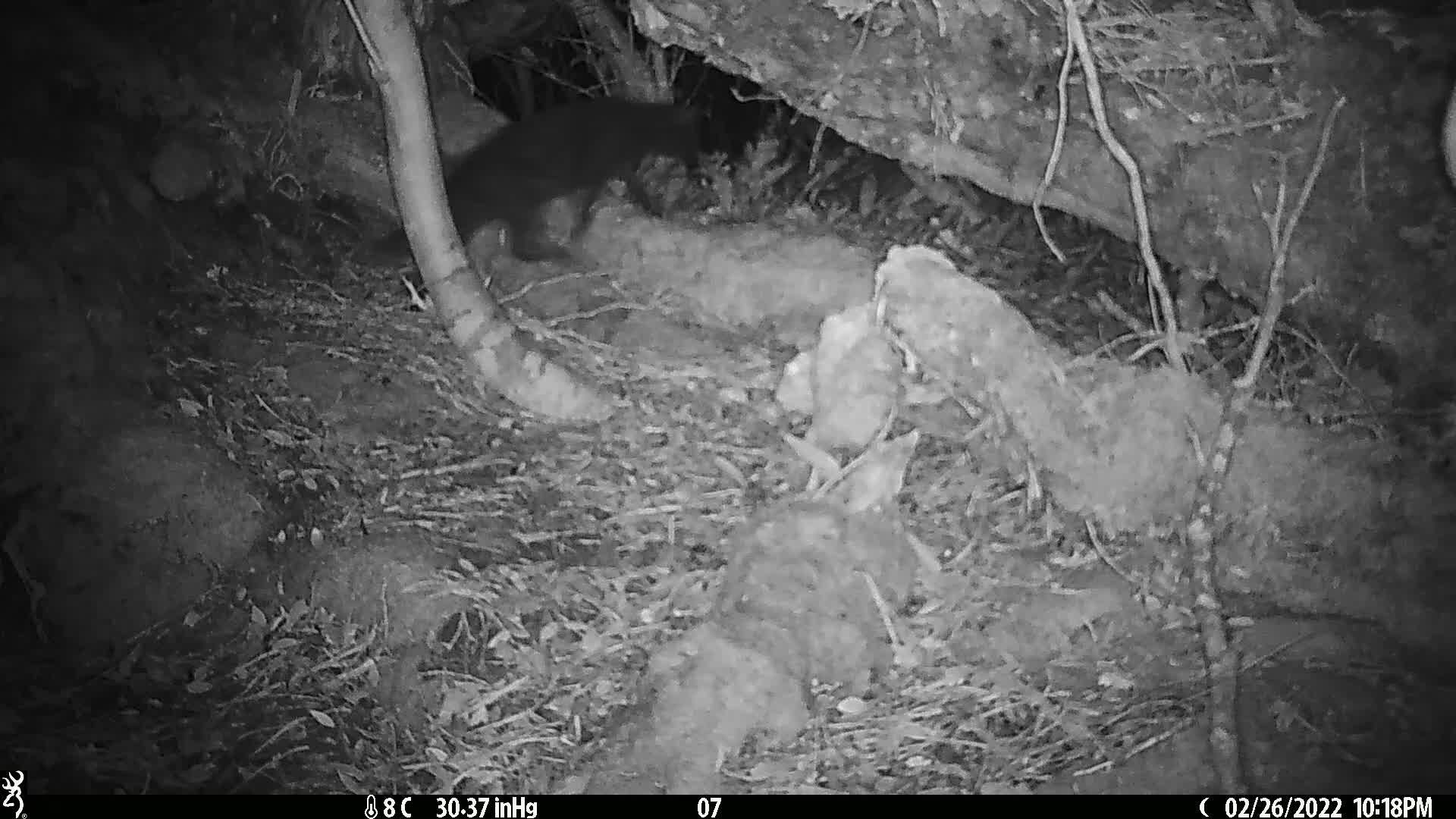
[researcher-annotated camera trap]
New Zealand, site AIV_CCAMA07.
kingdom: Animalia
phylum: Chordata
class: Mammalia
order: Carnivora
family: Felidae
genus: Felis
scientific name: Felis catus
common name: domestic cat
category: cat